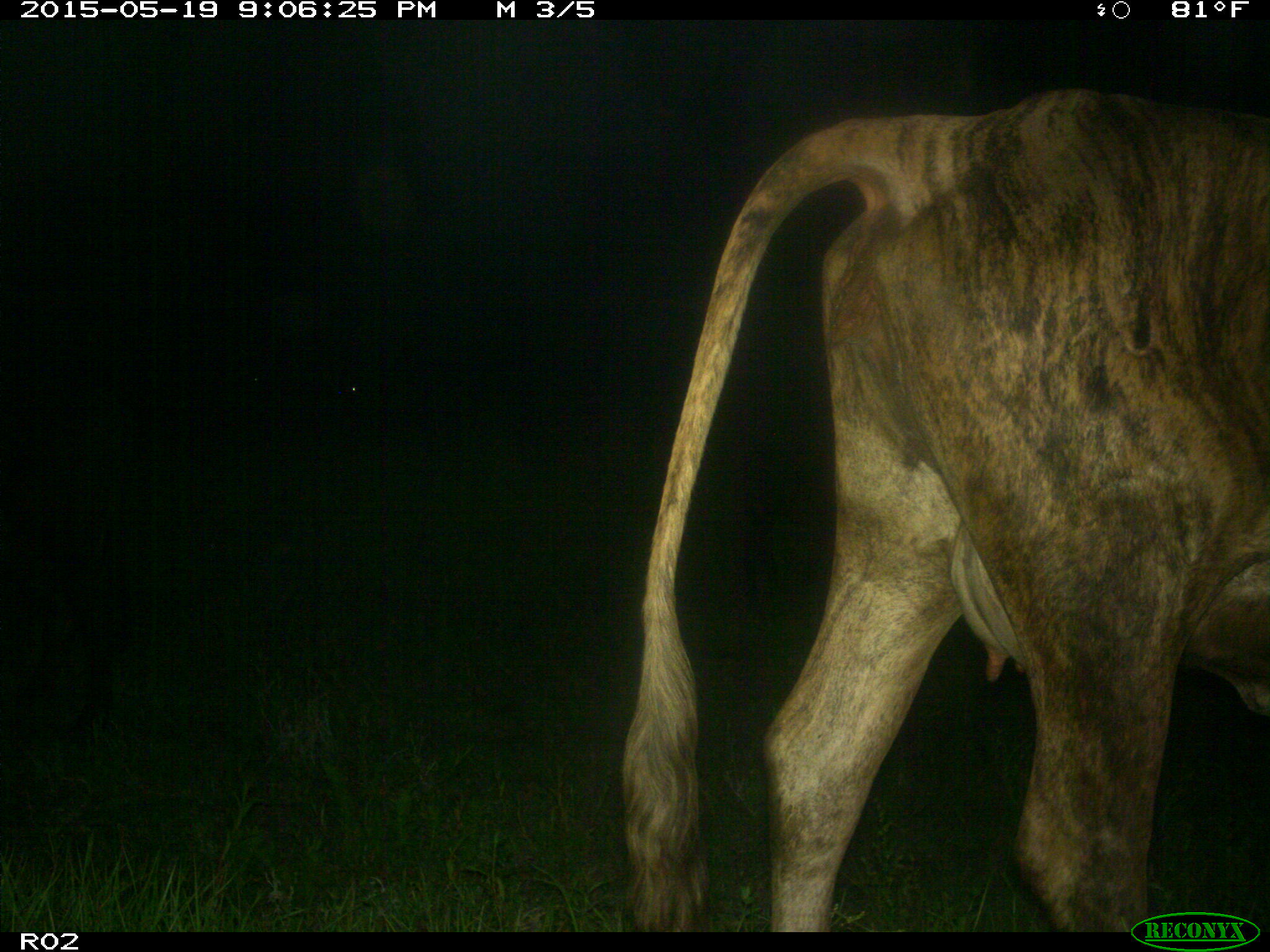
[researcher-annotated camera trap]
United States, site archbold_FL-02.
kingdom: Animalia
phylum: Chordata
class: Mammalia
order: Artiodactyla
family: Bovidae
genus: Bos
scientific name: Bos taurus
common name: domestic cow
Bos taurus (domestic cow).